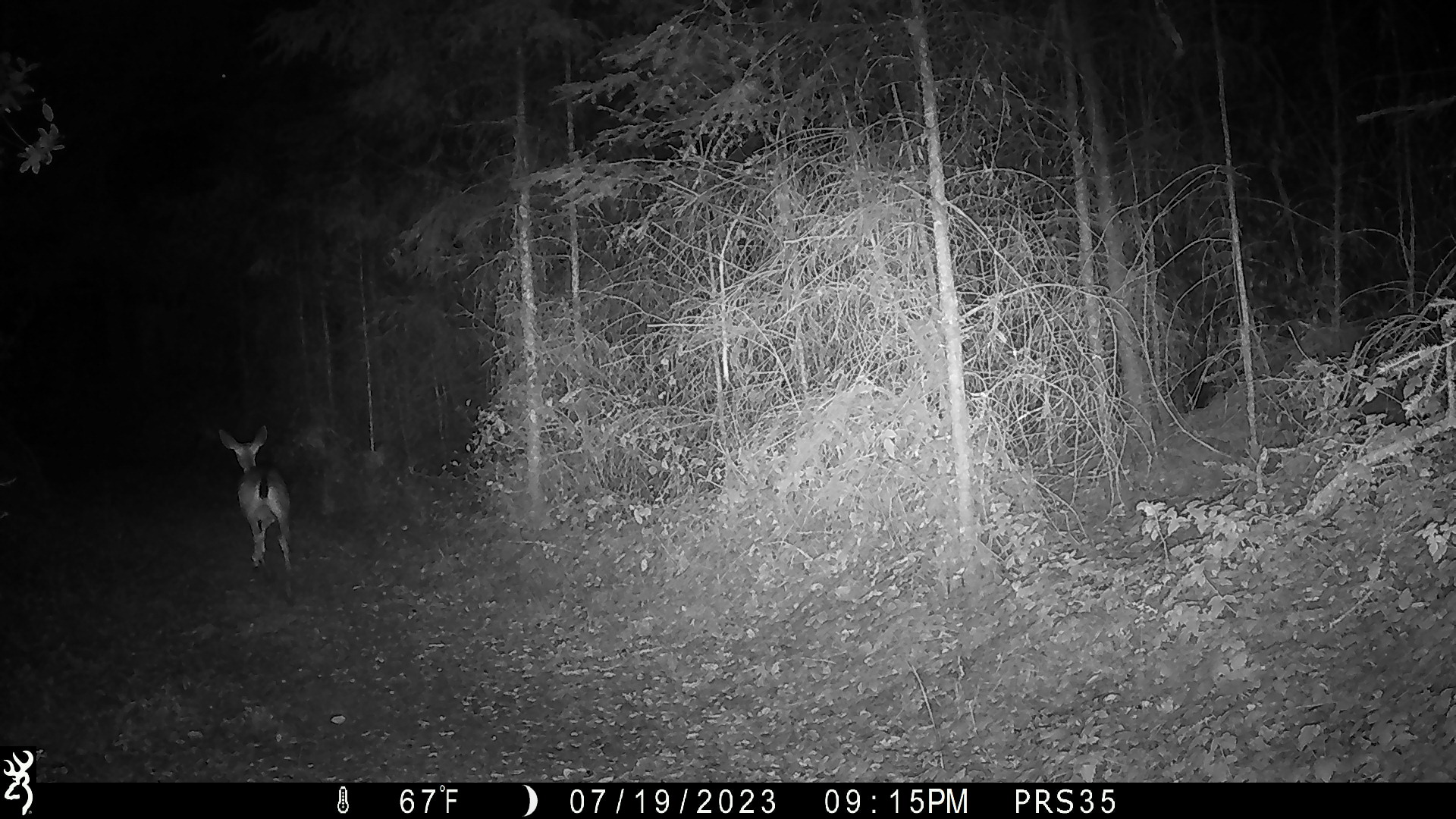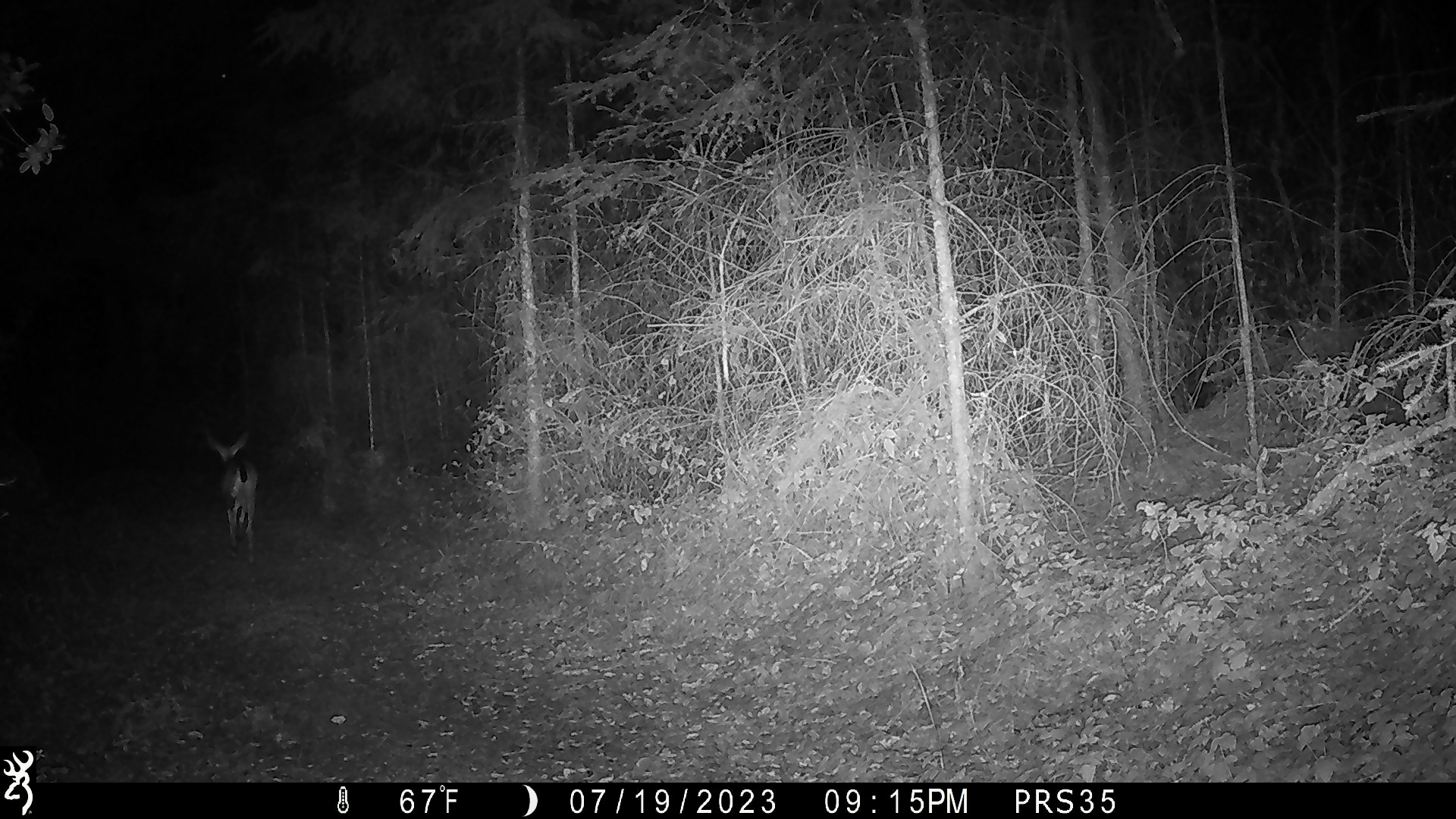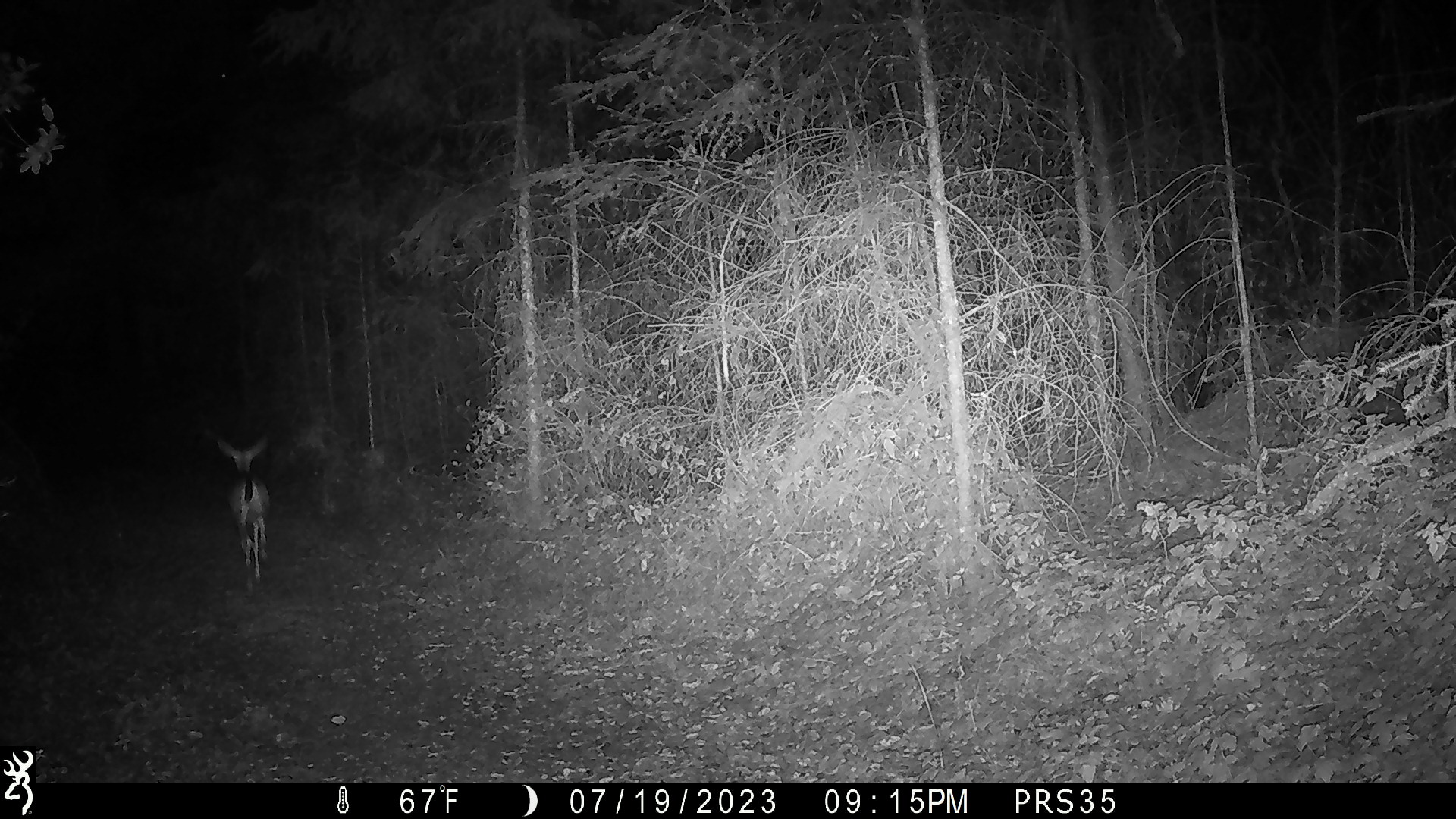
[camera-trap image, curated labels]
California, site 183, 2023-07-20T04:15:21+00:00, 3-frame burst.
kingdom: Animalia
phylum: Chordata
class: Mammalia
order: Artiodactyla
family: Cervidae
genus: Odocoileus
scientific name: Odocoileus hemionus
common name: mule deer